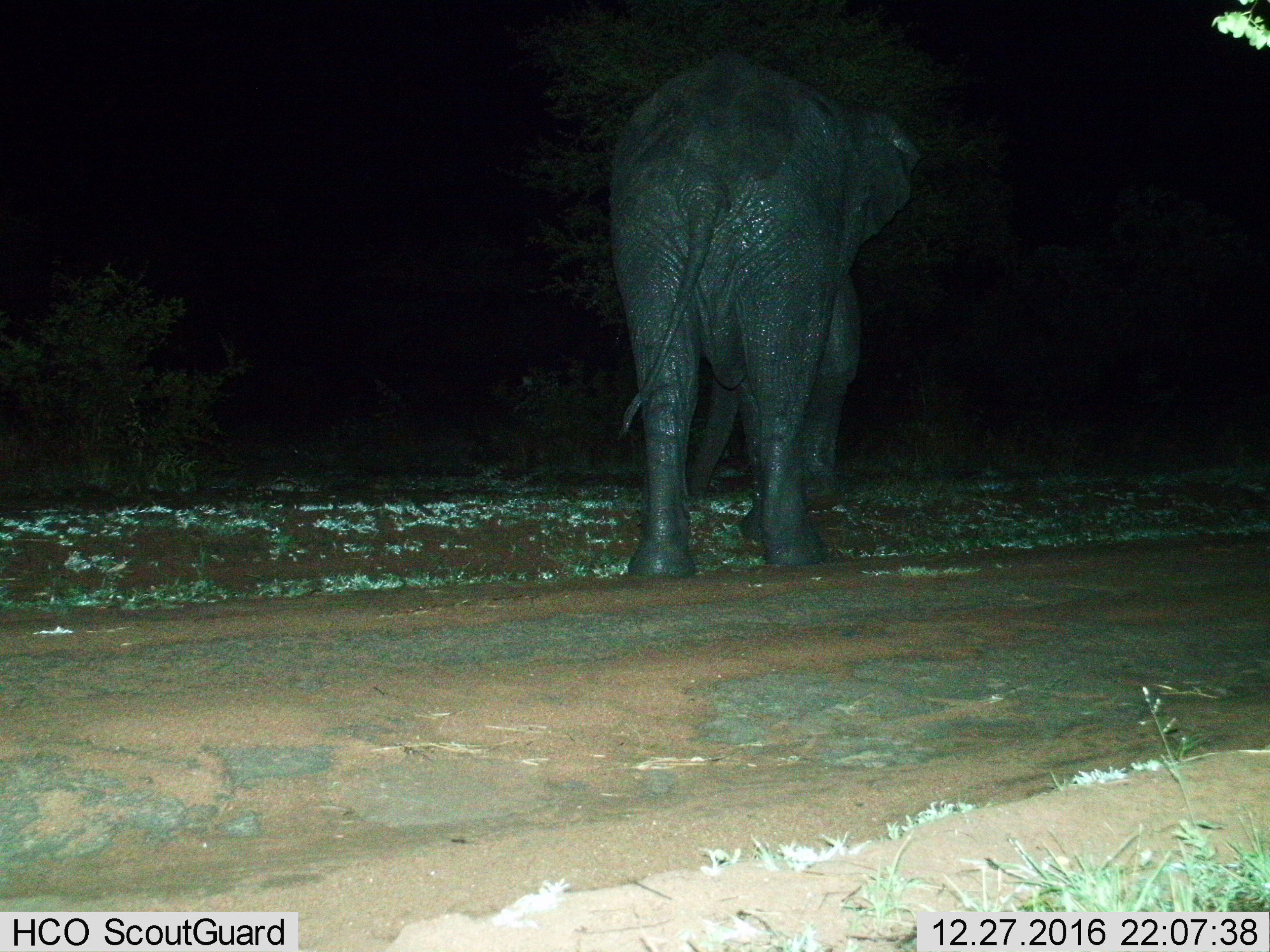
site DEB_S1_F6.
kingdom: Animalia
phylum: Chordata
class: Mammalia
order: Proboscidea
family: Elephantidae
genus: Loxodonta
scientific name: Loxodonta africana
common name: african bush elephant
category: elephant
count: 1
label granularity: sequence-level